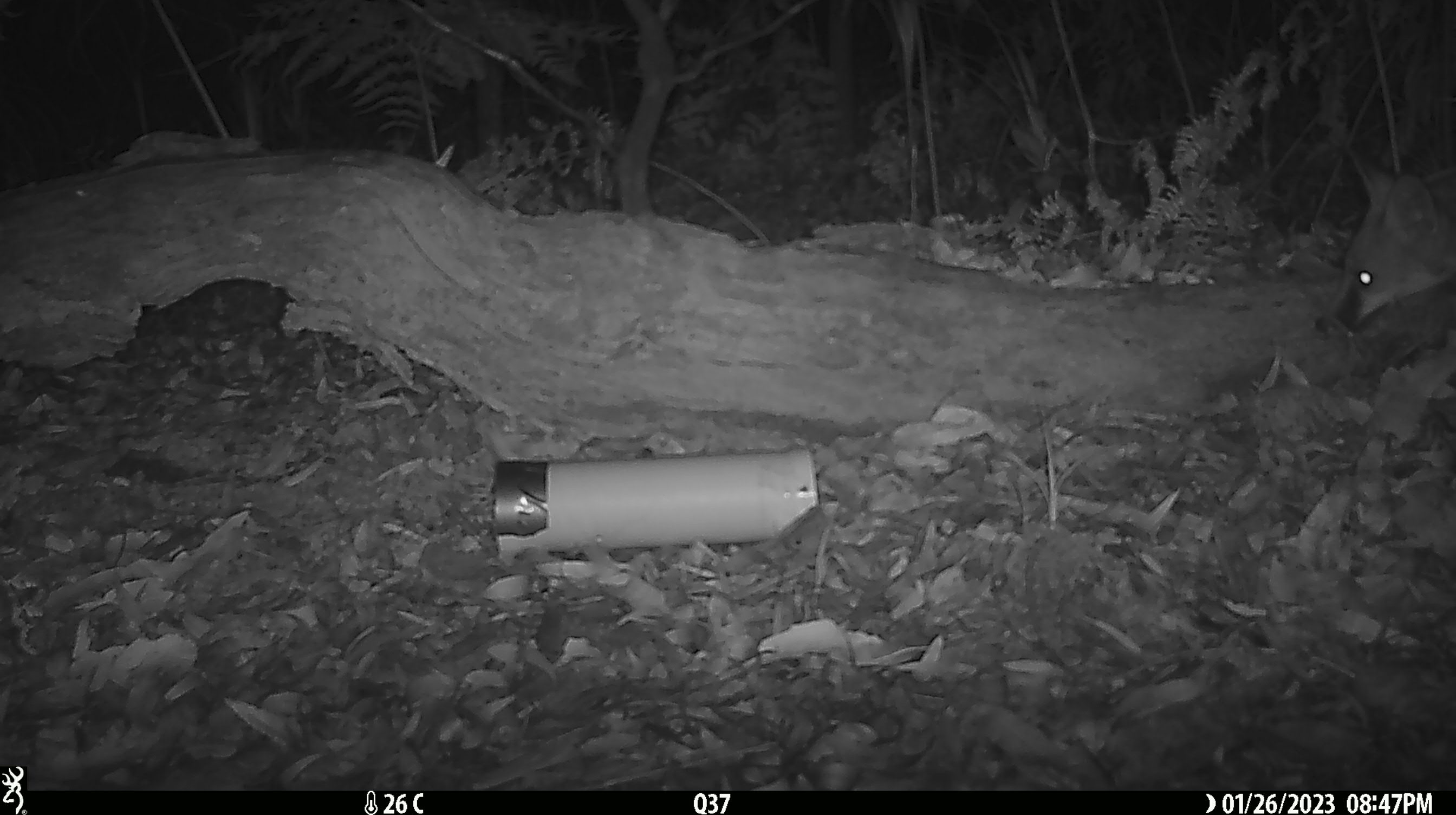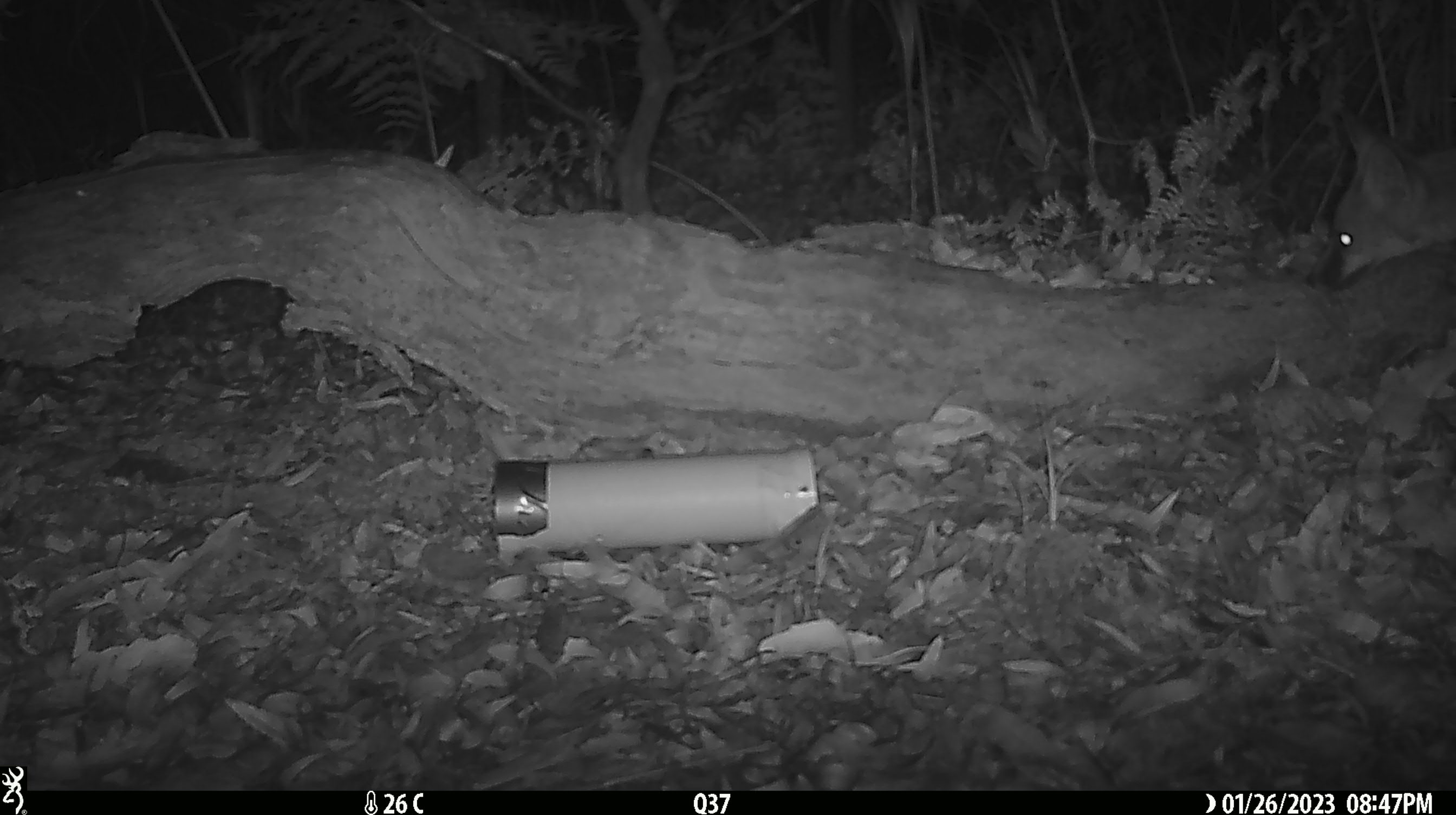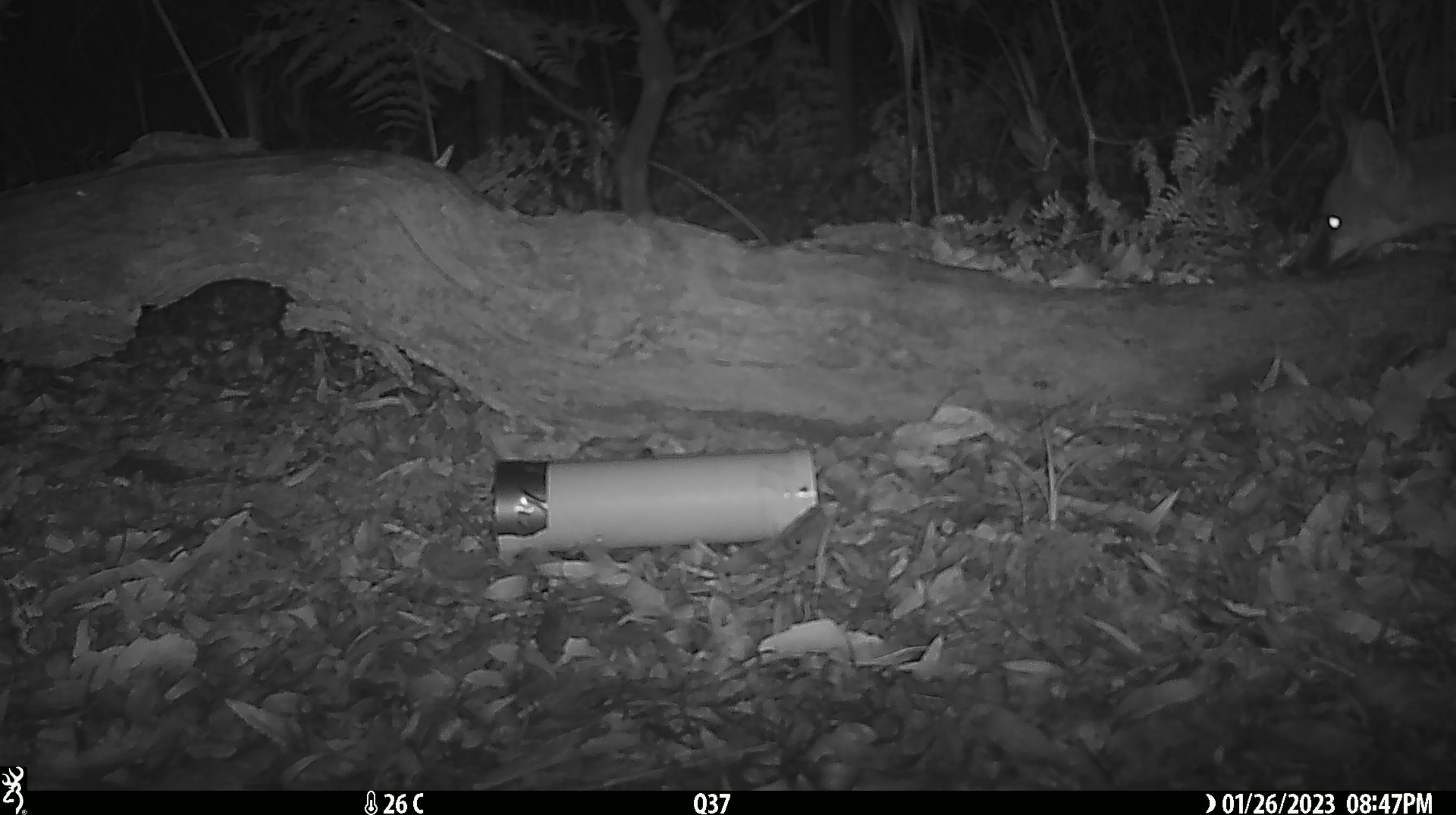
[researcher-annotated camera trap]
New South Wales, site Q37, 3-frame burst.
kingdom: Animalia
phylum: Chordata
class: Mammalia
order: Carnivora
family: Canidae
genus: Vulpes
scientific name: Vulpes vulpes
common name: red fox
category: fox